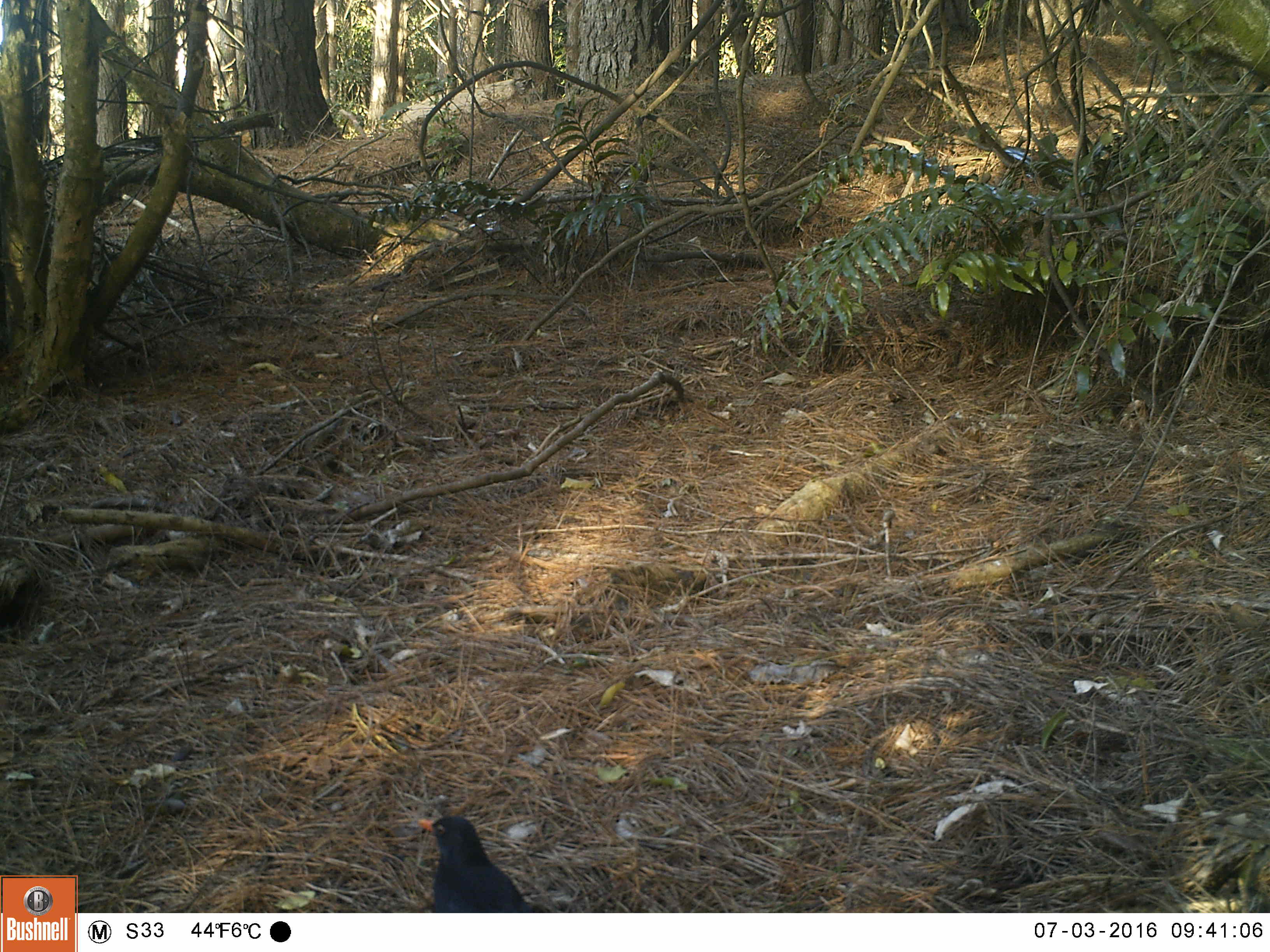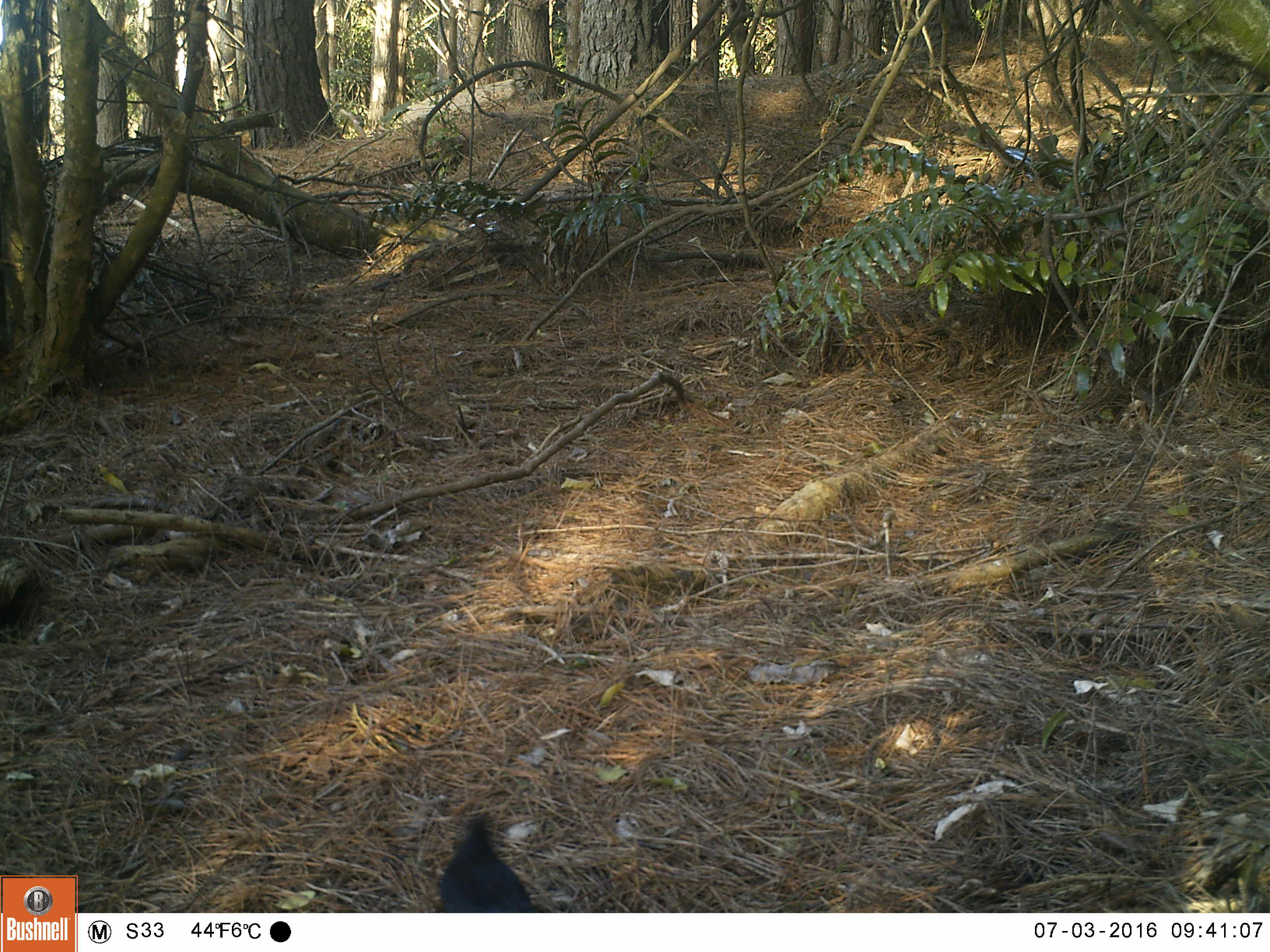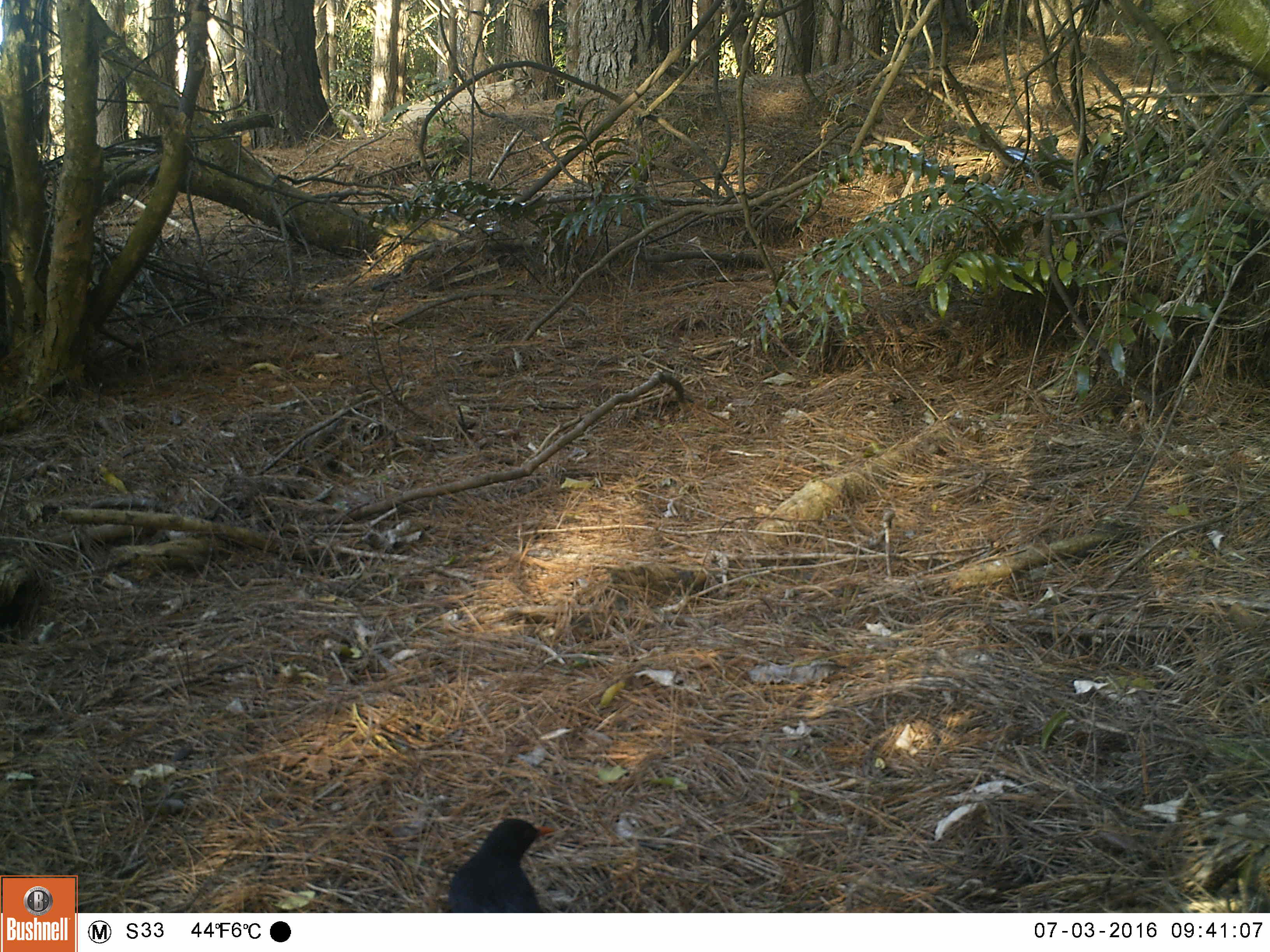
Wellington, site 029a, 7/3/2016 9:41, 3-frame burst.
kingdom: Animalia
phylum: Chordata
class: Aves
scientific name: Aves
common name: bird